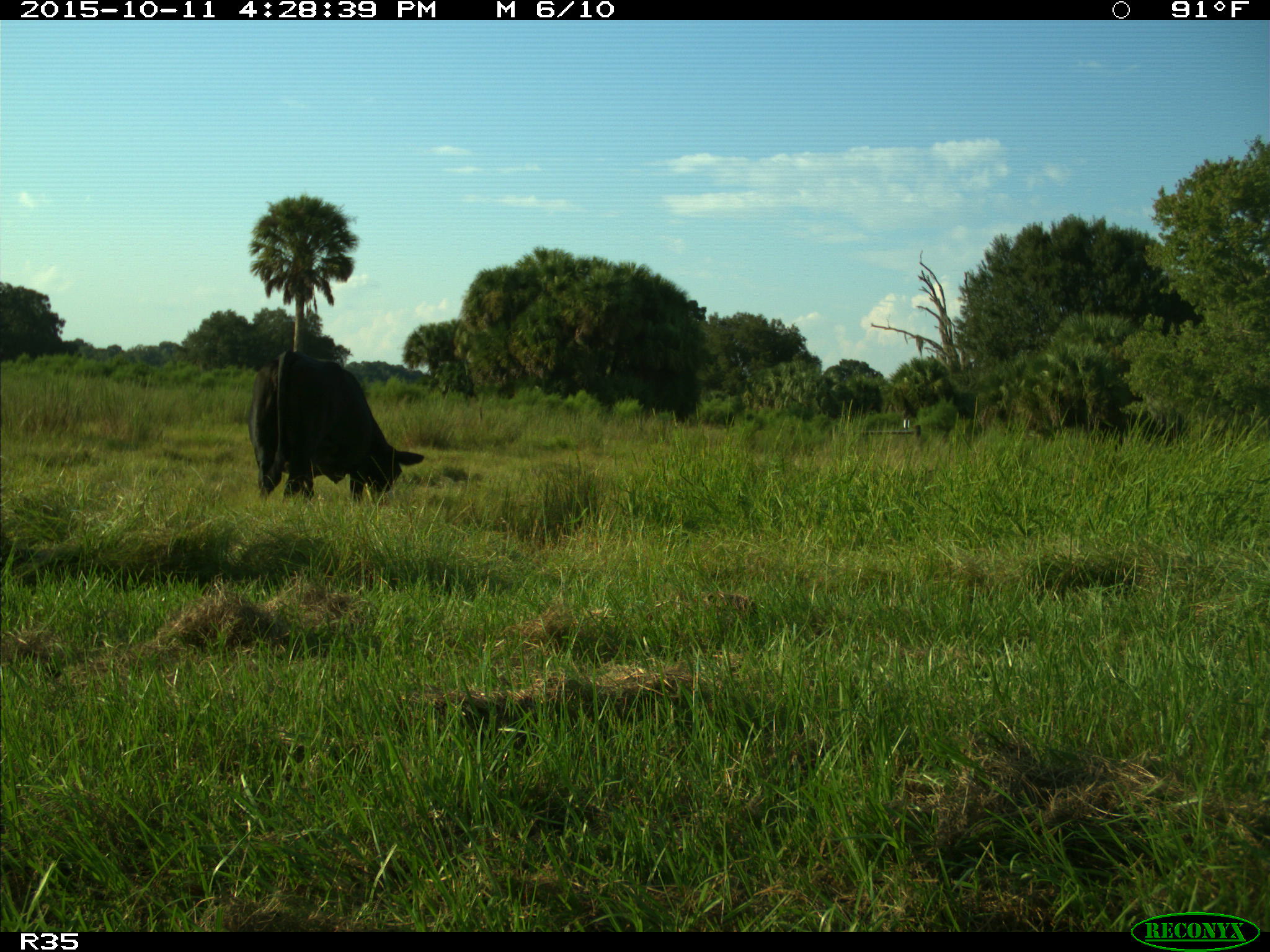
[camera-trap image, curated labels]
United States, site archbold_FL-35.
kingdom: Animalia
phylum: Chordata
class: Mammalia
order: Artiodactyla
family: Bovidae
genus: Bos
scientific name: Bos taurus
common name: domestic cow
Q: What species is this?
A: Bos taurus (domestic cow).